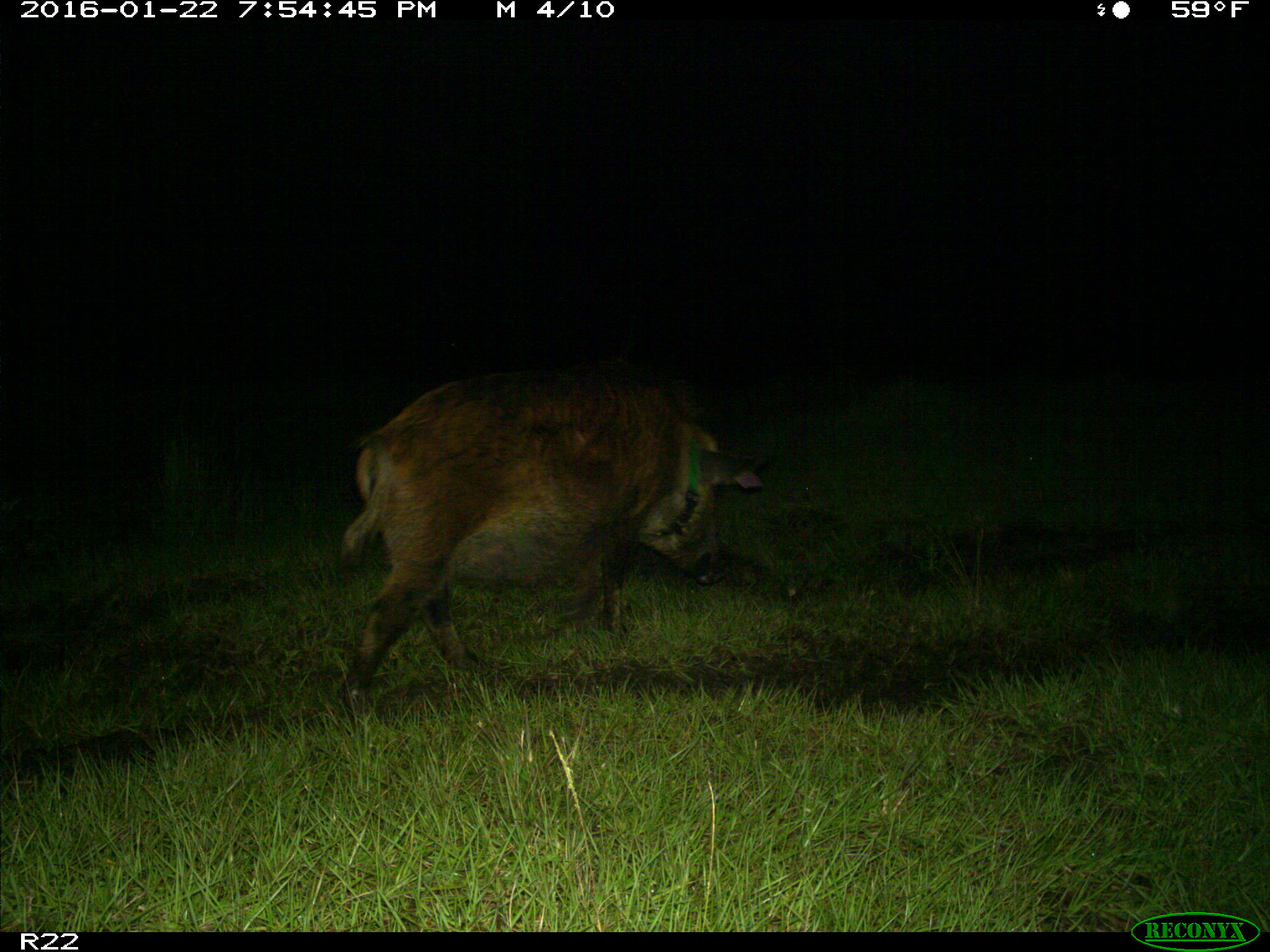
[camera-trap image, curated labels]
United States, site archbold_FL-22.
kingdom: Animalia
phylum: Chordata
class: Mammalia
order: Artiodactyla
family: Suidae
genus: Sus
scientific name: Sus scrofa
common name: wild boar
Sus scrofa (wild boar).